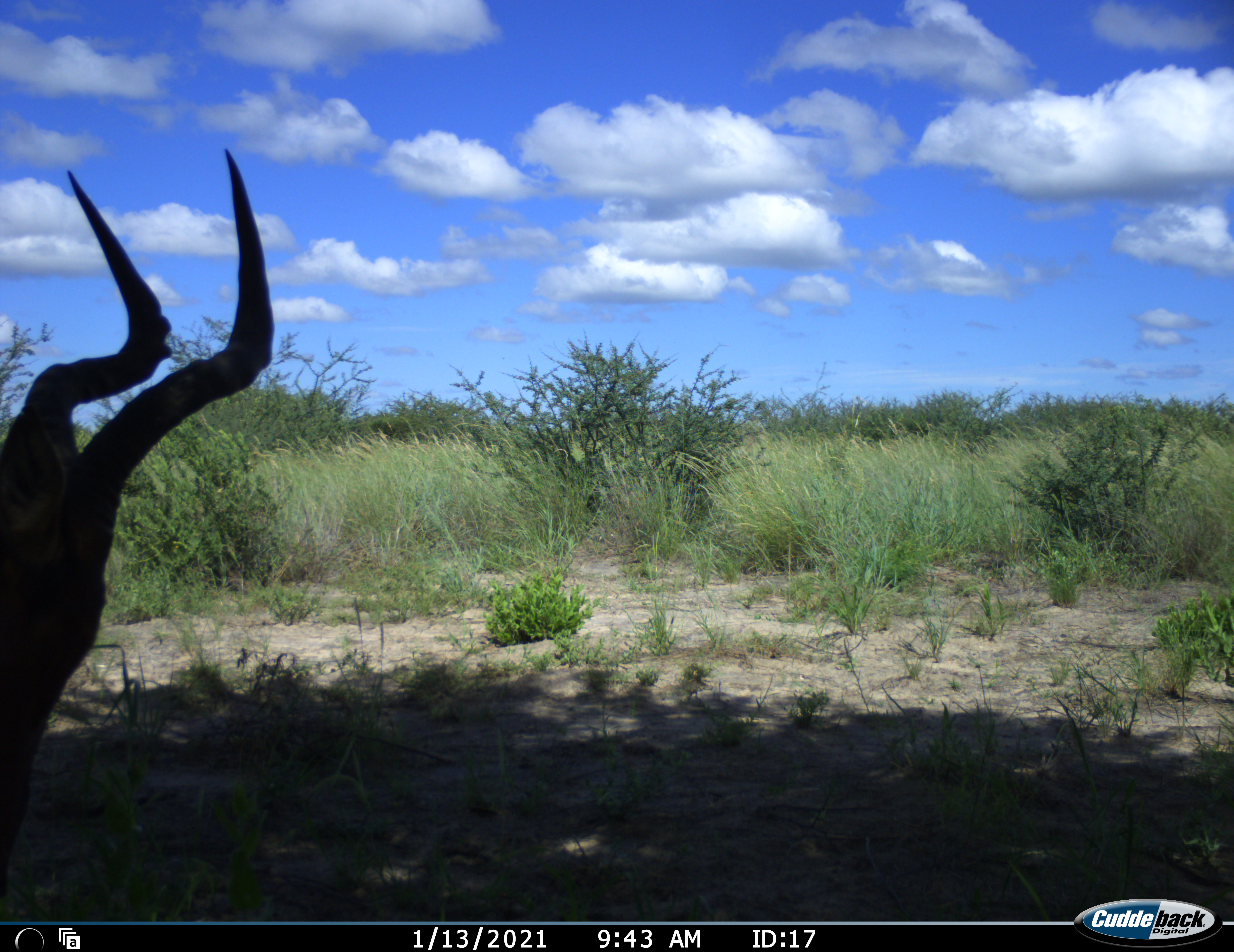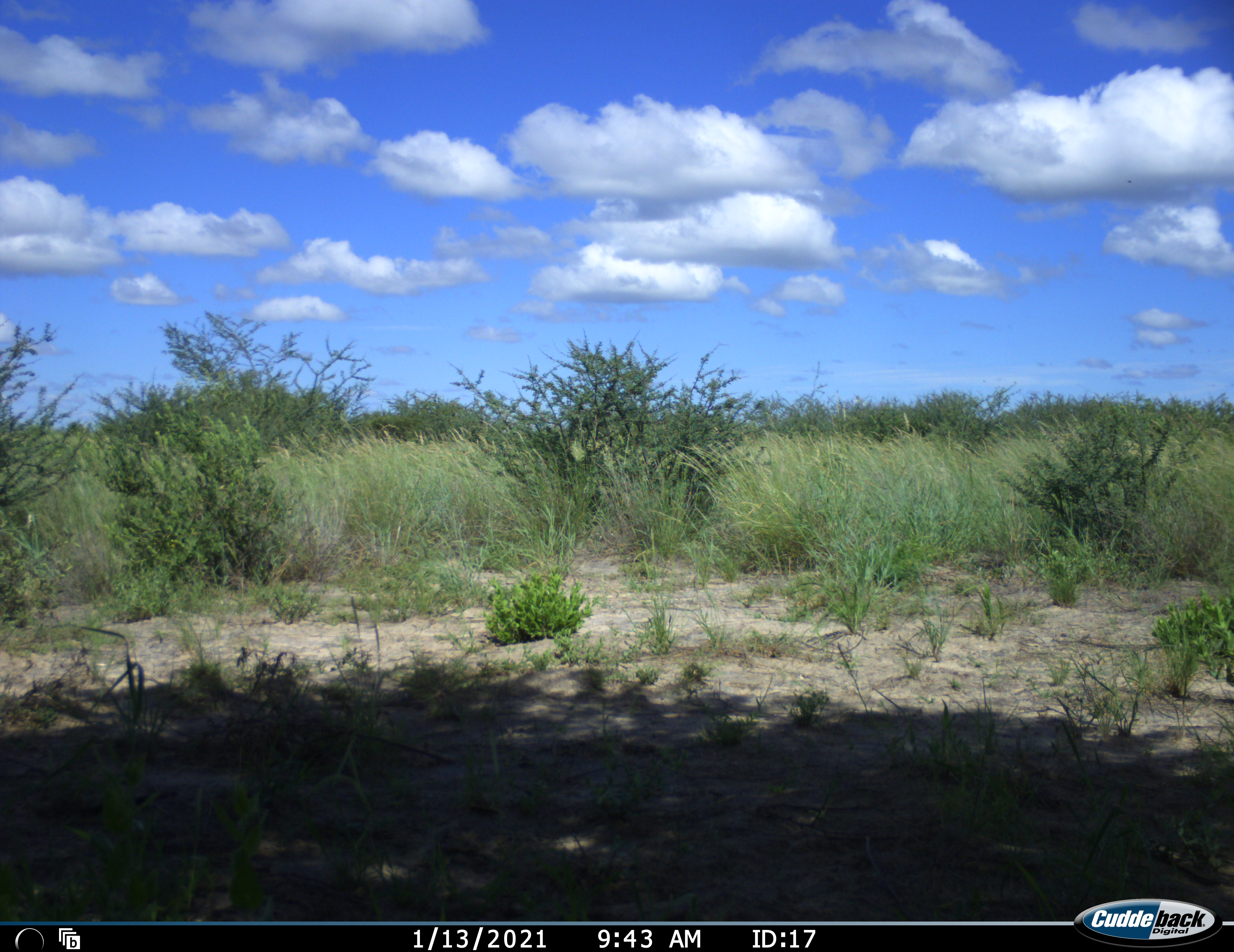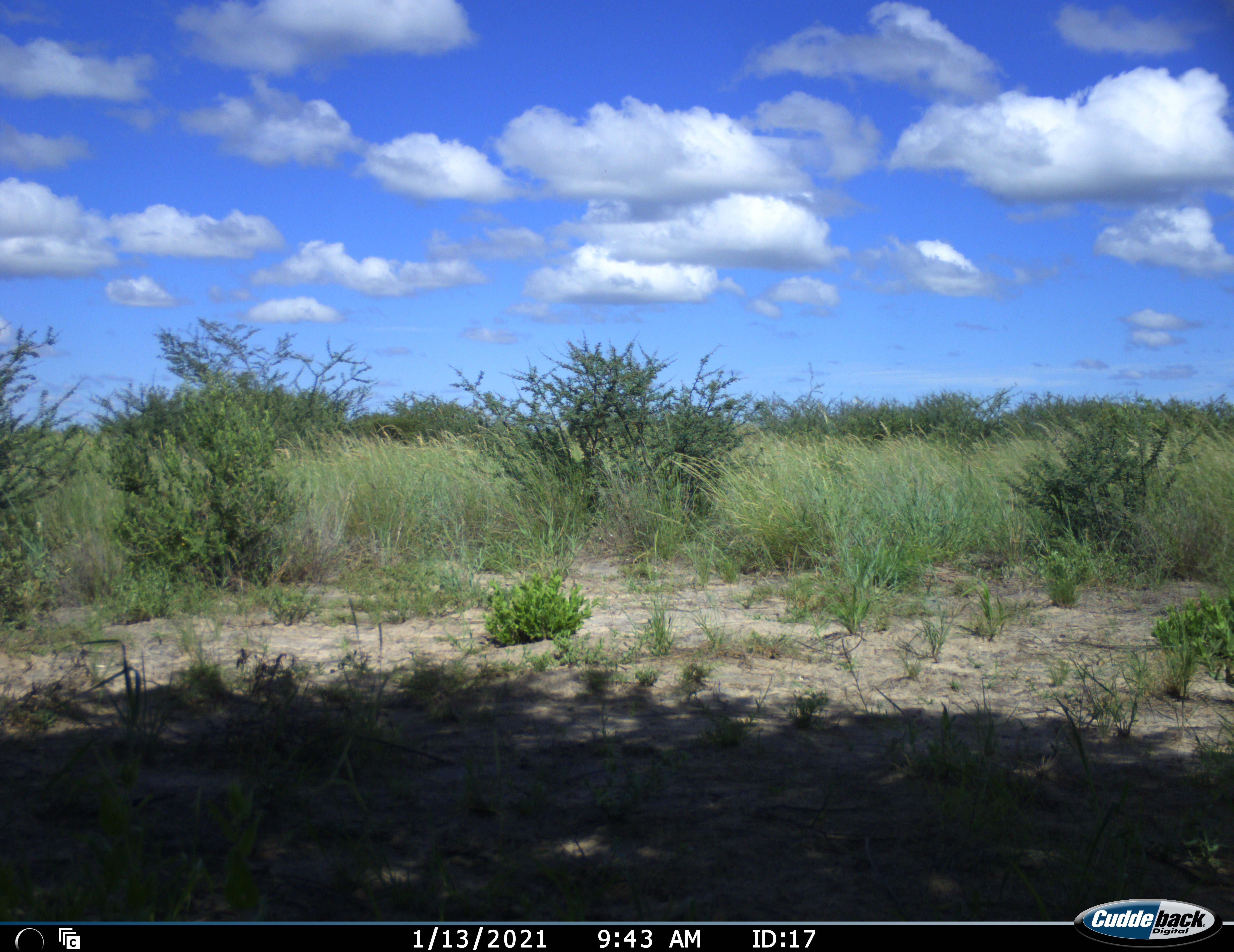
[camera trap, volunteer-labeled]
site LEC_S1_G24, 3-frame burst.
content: unidentified animal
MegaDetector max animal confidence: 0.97